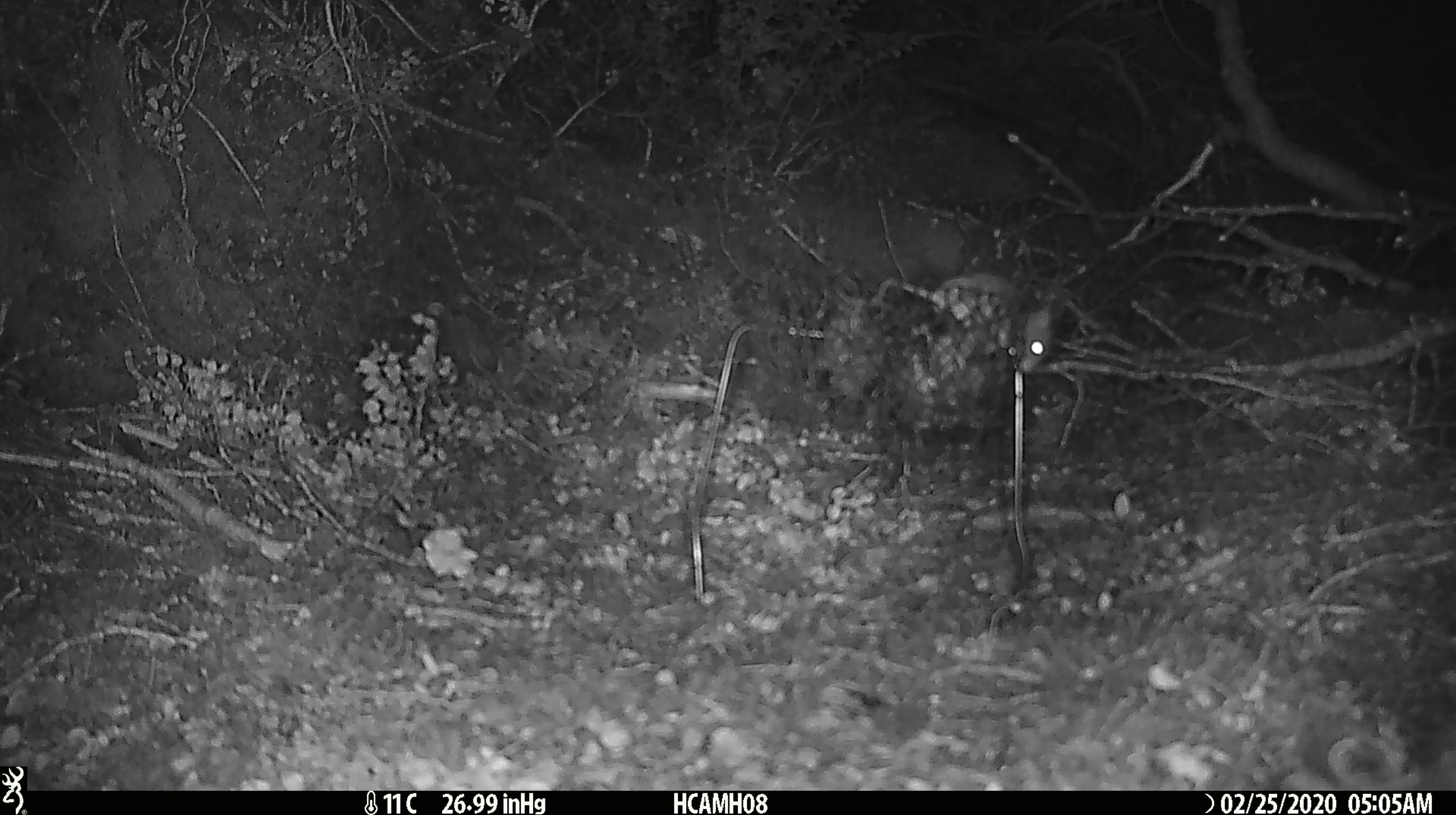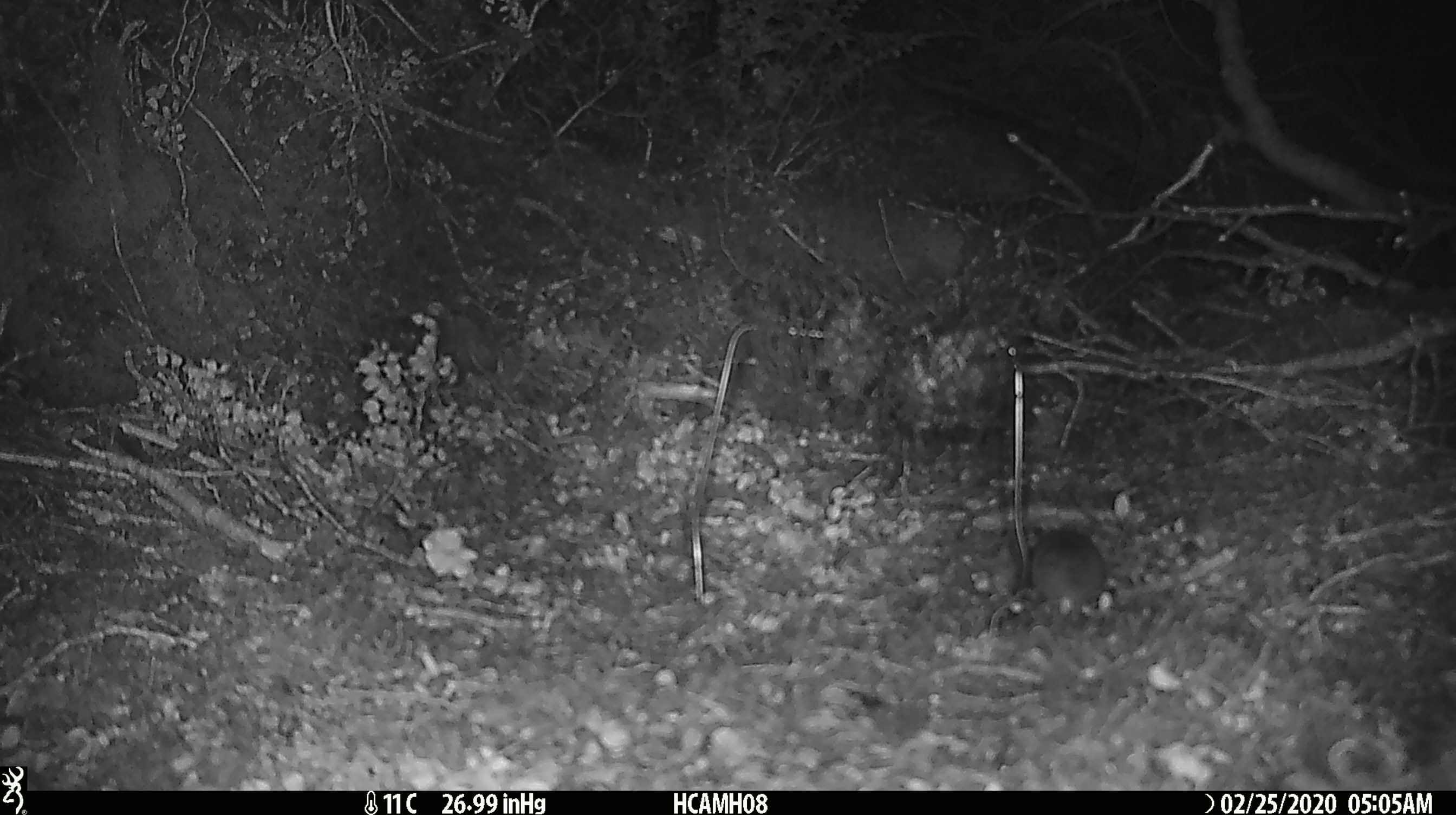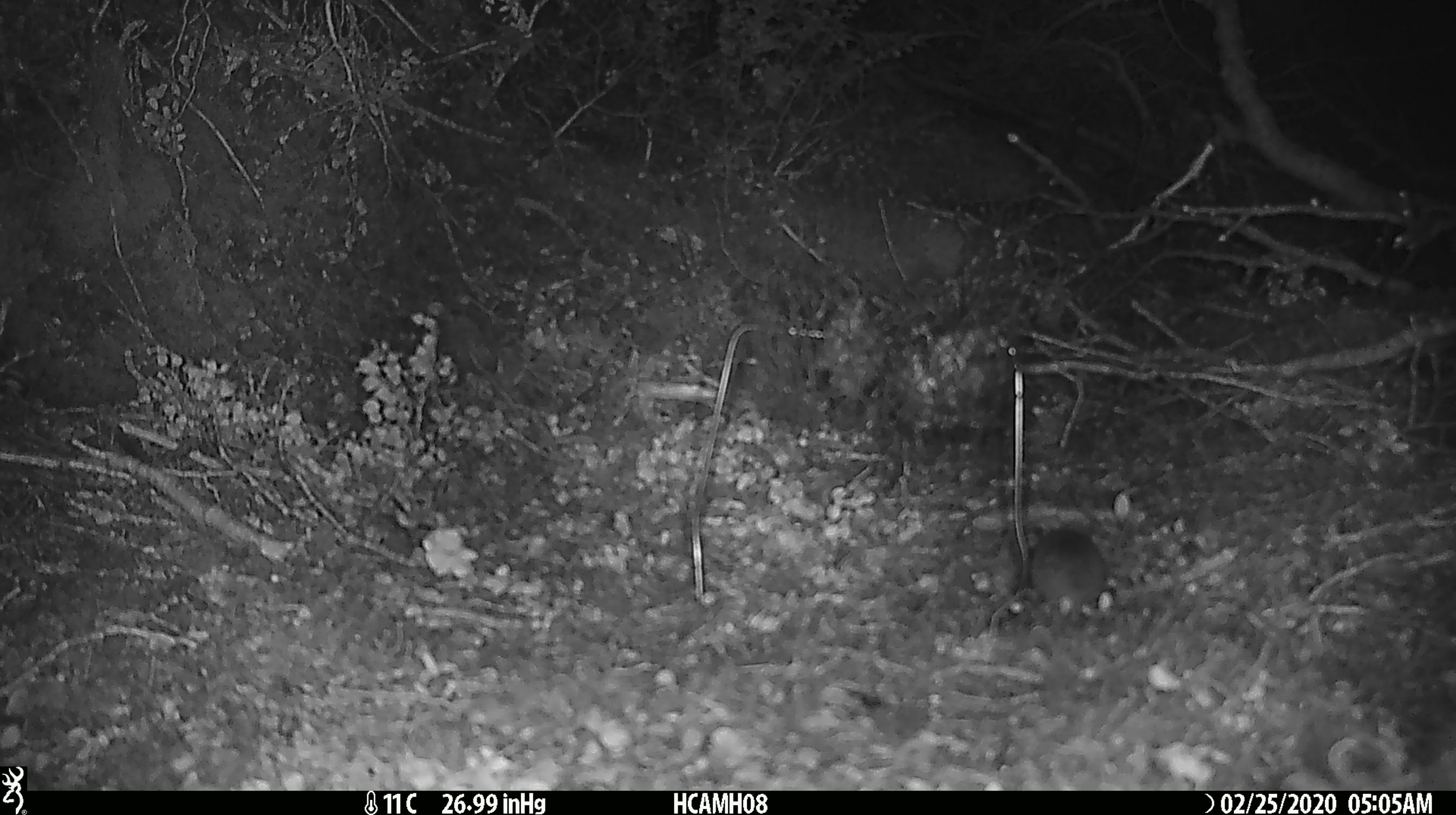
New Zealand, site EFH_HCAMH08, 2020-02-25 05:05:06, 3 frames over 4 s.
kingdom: Animalia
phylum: Chordata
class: Mammalia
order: Rodentia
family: Muridae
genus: Mus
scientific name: Mus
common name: mouse